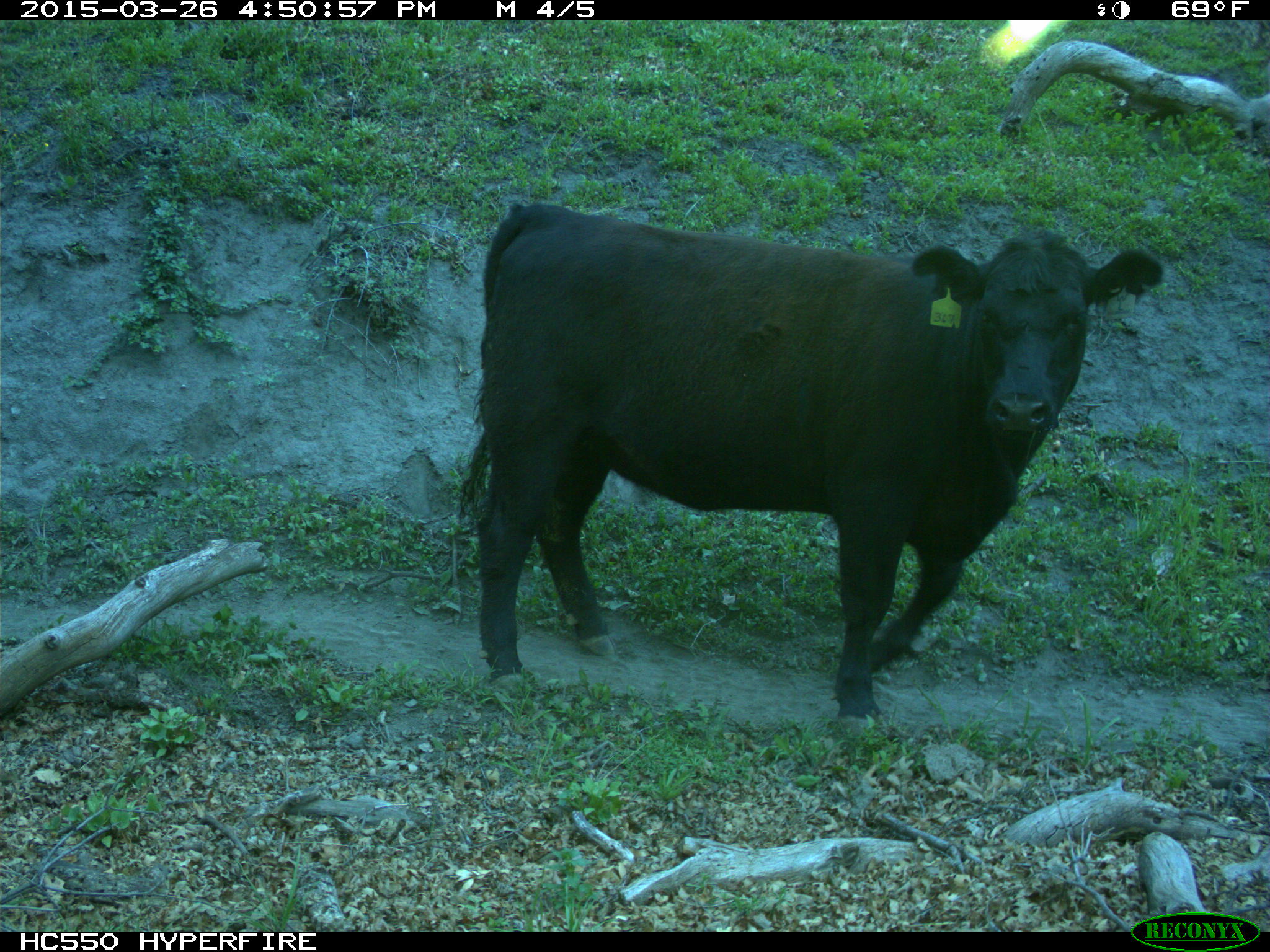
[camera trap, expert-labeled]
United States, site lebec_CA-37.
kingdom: Animalia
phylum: Chordata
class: Mammalia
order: Artiodactyla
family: Bovidae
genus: Bos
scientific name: Bos taurus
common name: domestic cow